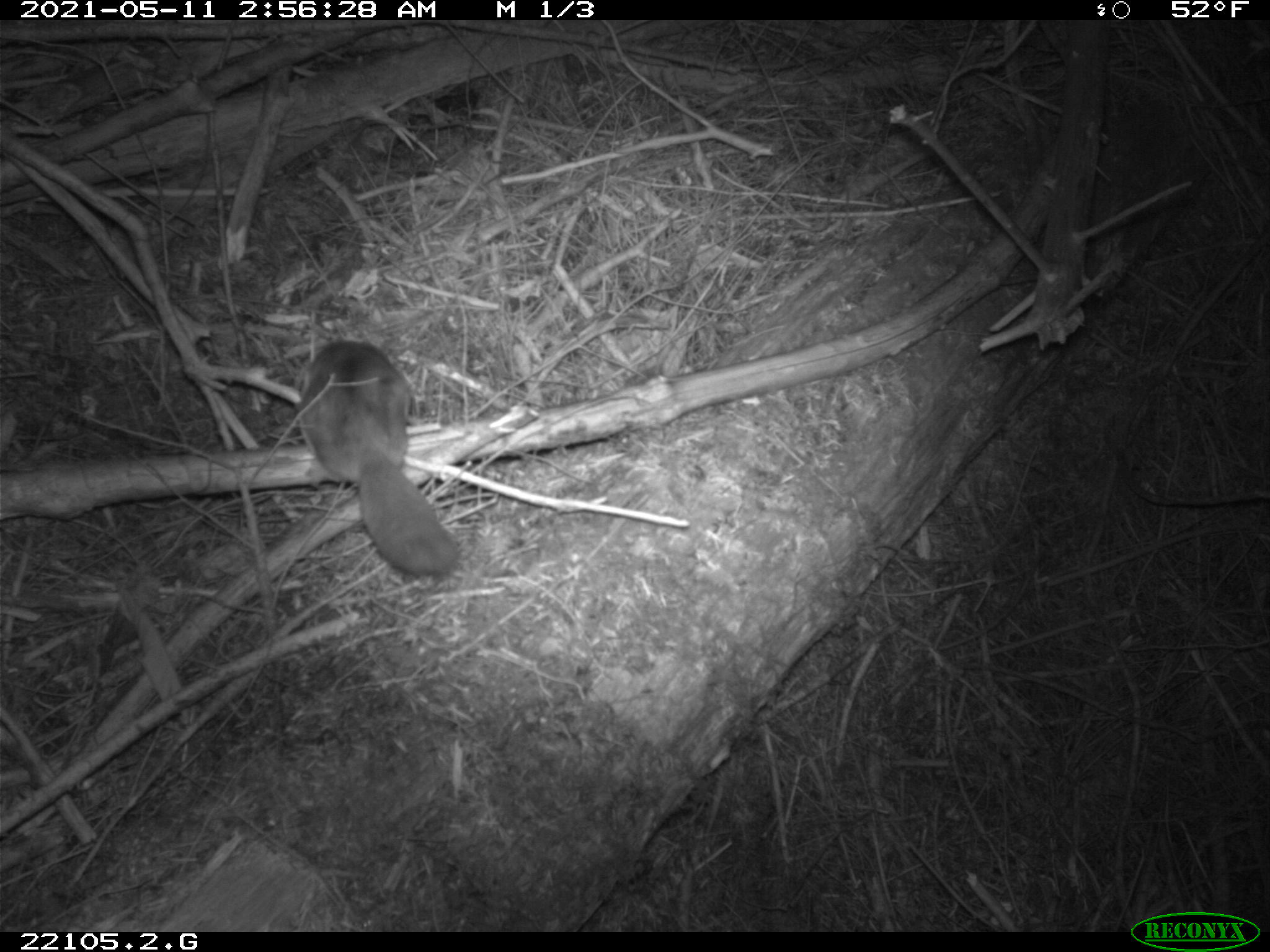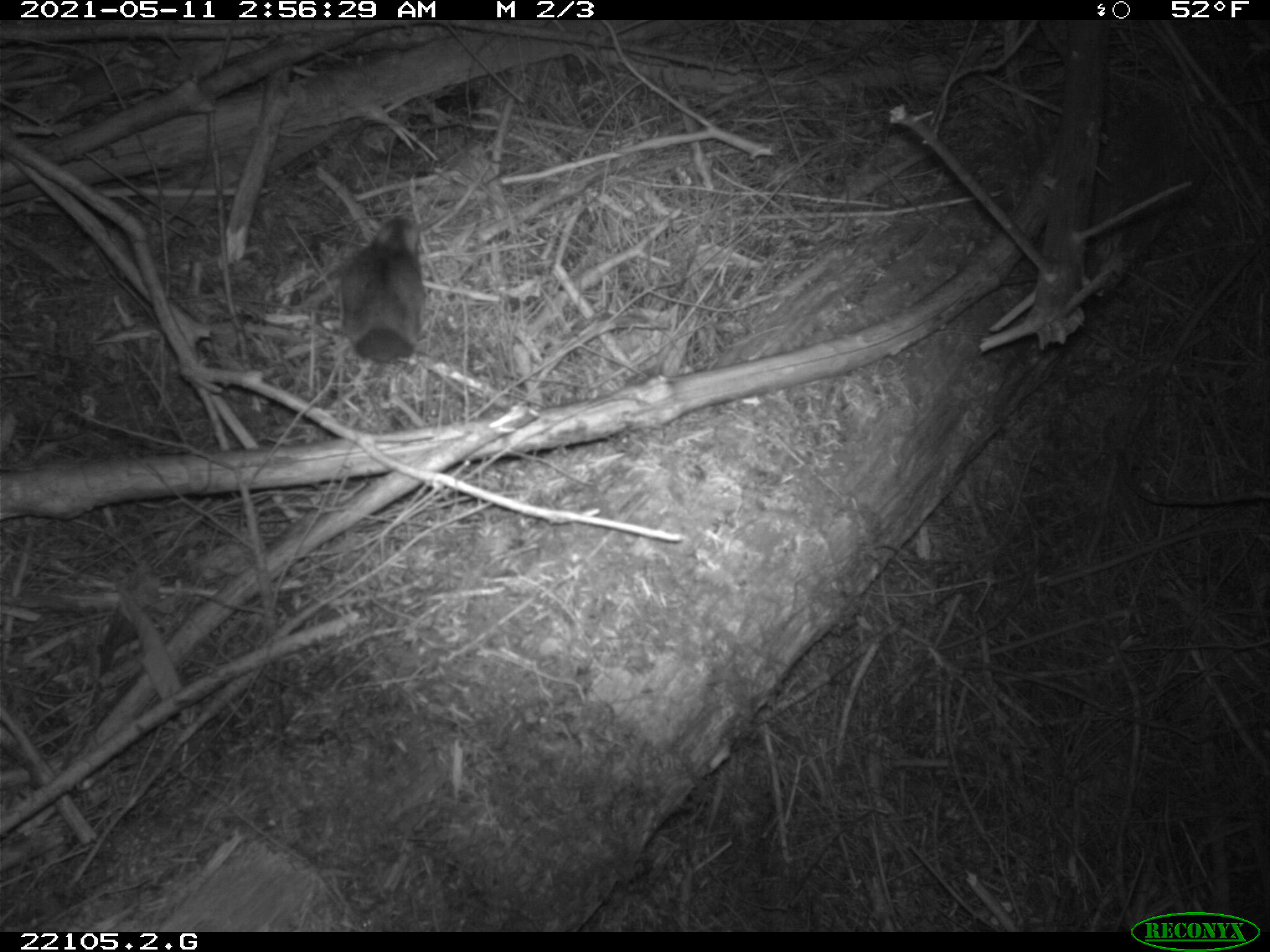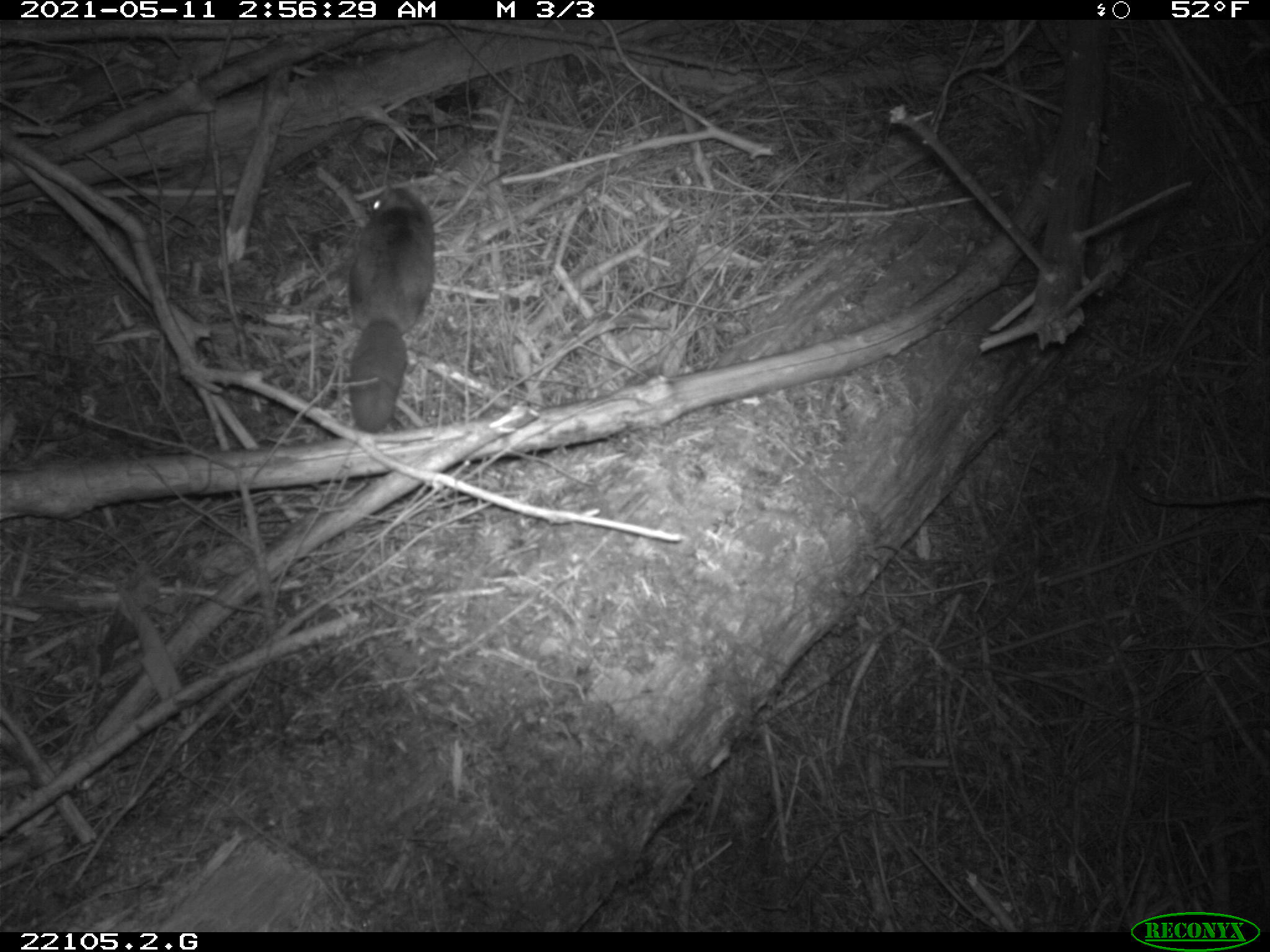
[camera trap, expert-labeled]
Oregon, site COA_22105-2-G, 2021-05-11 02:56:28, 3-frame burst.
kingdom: Animalia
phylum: Chordata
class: Mammalia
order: Rodentia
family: Sciuridae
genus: Glaucomys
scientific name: Glaucomys oregonensis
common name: humboldt's flying squirrel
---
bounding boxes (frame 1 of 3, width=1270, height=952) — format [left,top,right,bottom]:
humboldt's flying squirrel: [273,319,493,598]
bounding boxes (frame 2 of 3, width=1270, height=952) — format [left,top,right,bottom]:
humboldt's flying squirrel: [316,185,459,384]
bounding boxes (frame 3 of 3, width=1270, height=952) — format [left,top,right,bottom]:
humboldt's flying squirrel: [308,155,460,446]